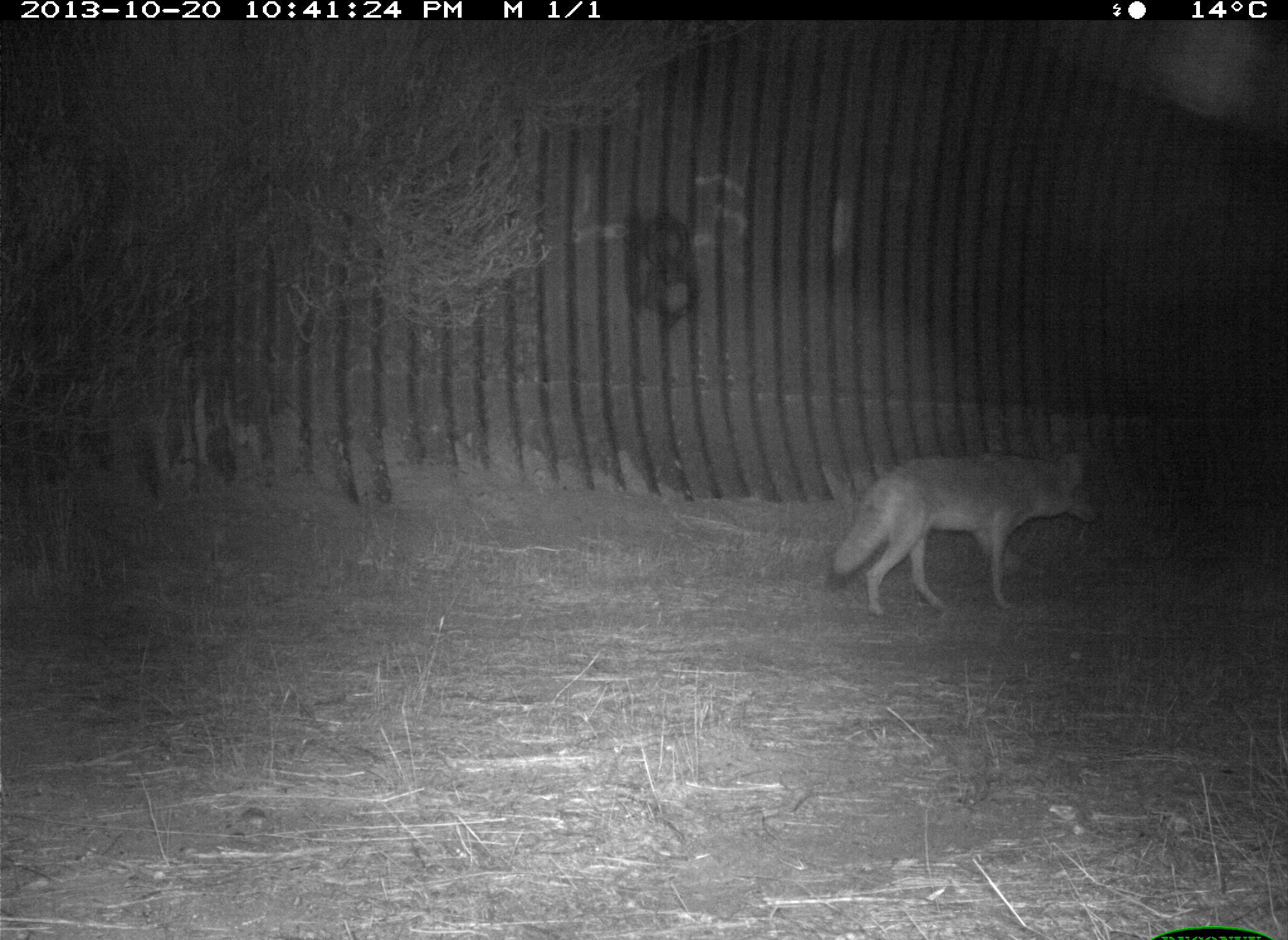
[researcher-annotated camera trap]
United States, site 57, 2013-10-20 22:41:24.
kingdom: Animalia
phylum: Chordata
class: Mammalia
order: Carnivora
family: Canidae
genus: Canis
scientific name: Canis latrans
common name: coyote